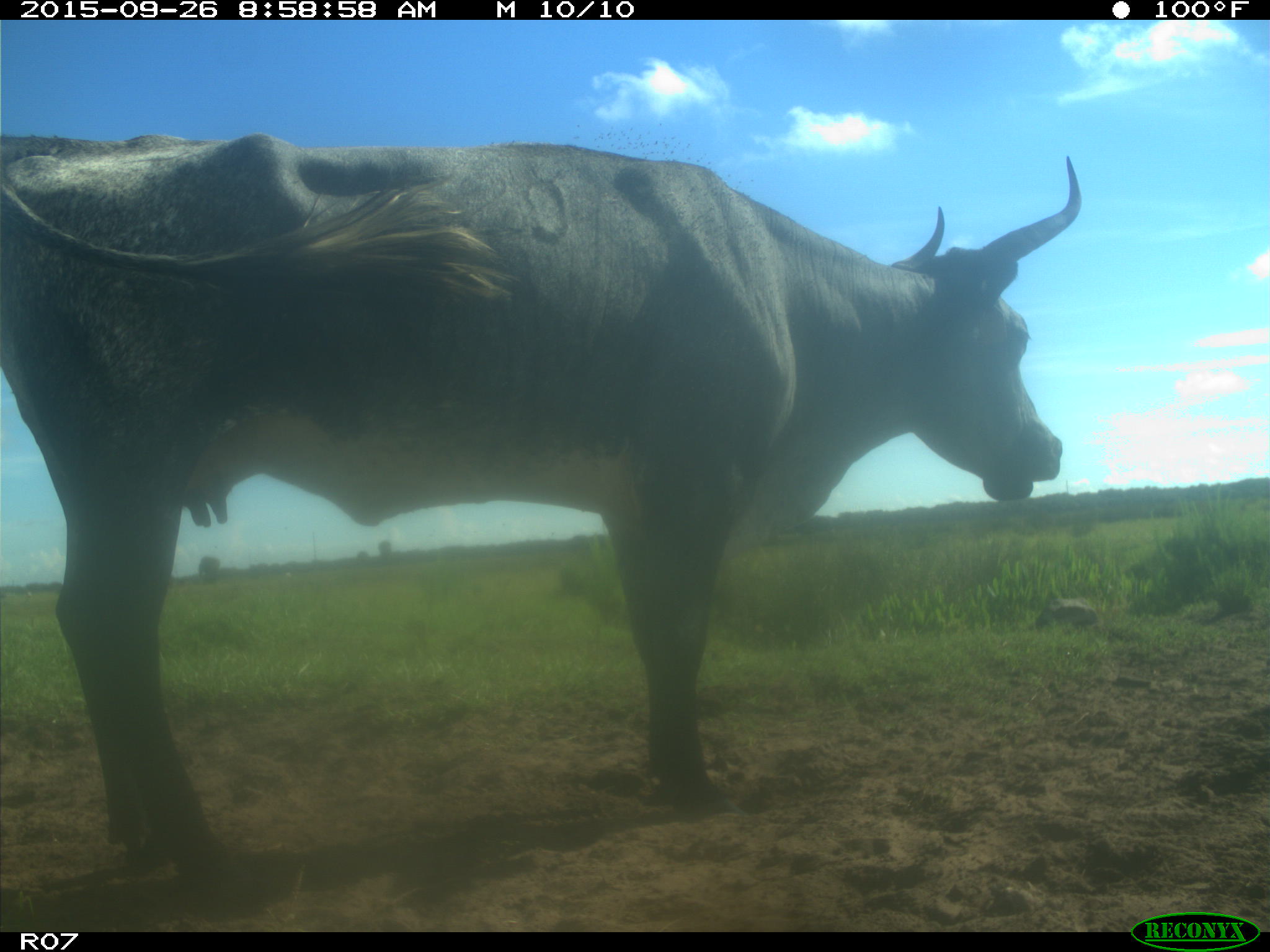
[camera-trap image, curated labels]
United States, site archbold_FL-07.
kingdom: Animalia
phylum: Chordata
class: Mammalia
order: Artiodactyla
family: Bovidae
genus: Bos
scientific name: Bos taurus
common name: domestic cow